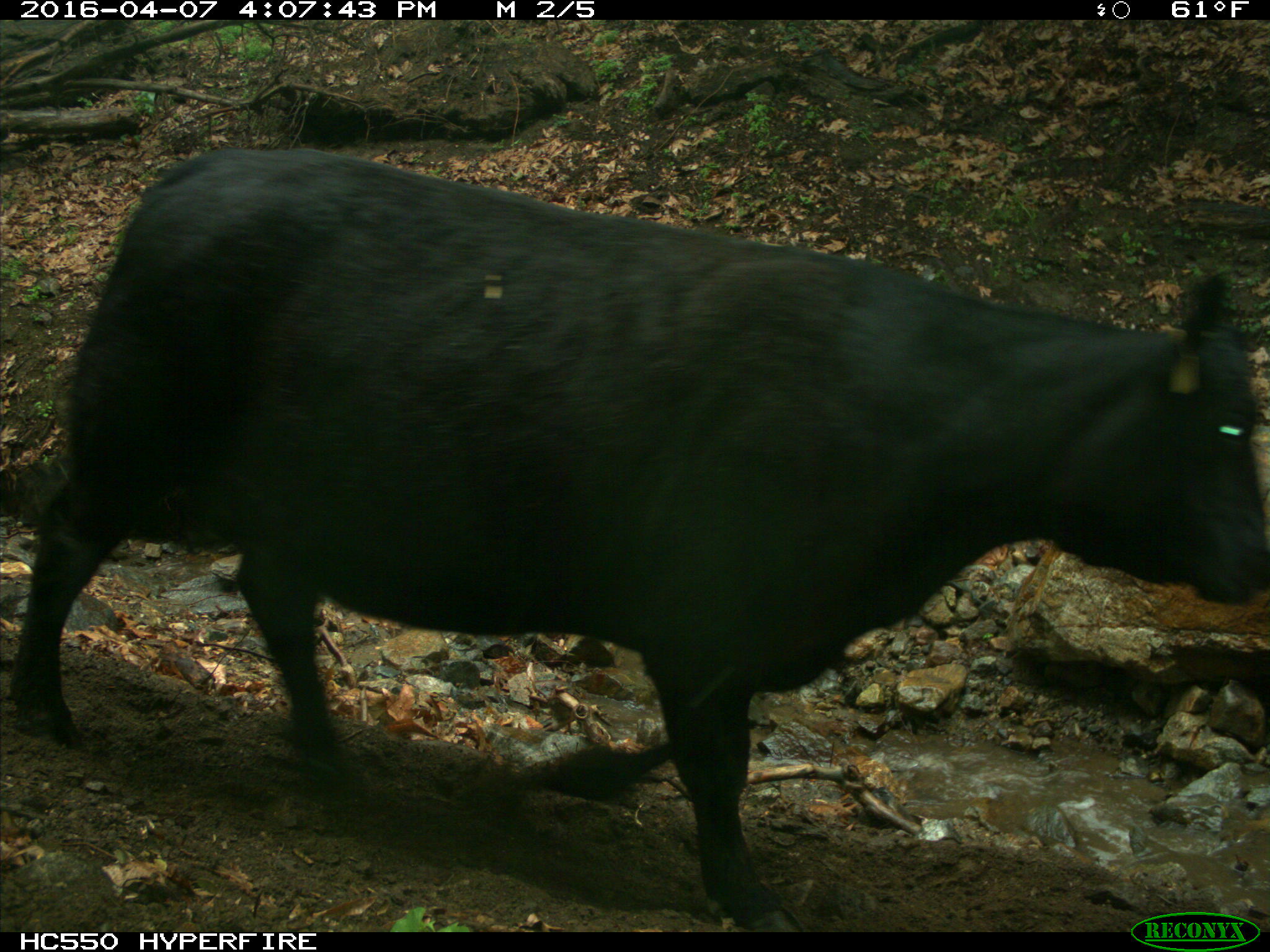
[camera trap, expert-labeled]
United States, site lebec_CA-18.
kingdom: Animalia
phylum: Chordata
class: Mammalia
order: Artiodactyla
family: Bovidae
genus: Bos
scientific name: Bos taurus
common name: domestic cow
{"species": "Bos taurus (domestic cow)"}